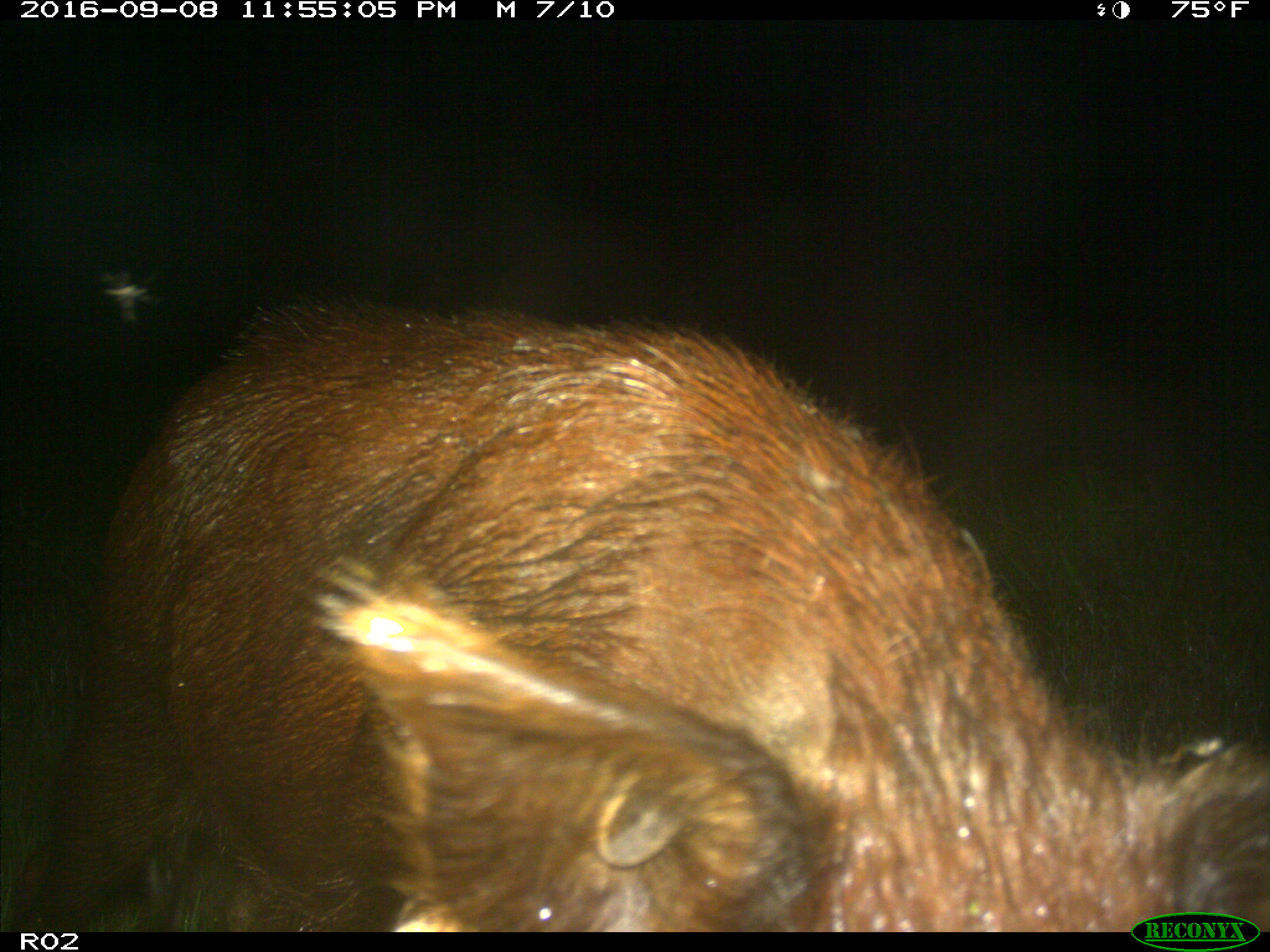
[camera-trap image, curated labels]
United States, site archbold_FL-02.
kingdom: Animalia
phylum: Chordata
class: Mammalia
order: Artiodactyla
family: Suidae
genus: Sus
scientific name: Sus scrofa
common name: wild boar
Sus scrofa (wild boar).